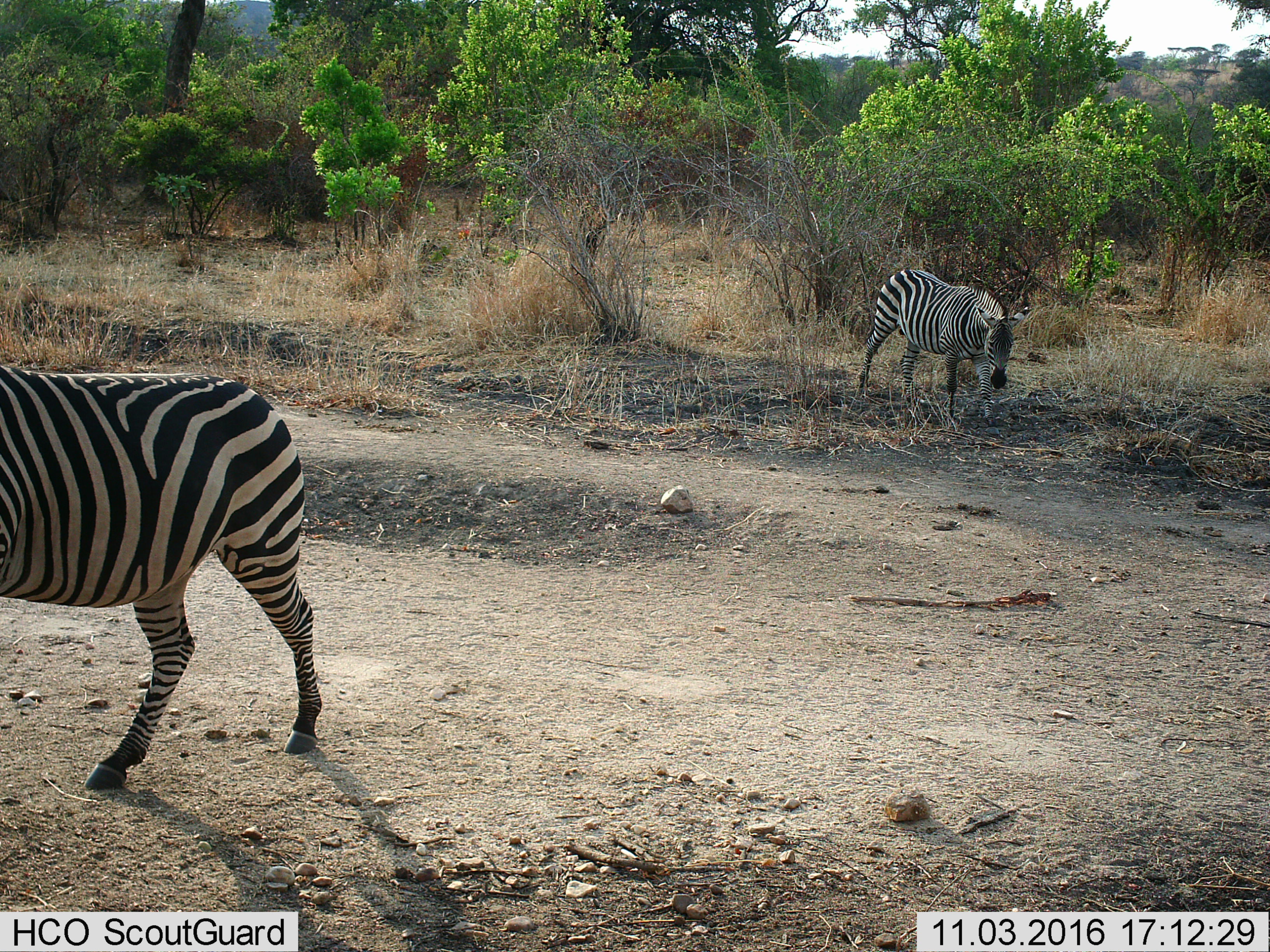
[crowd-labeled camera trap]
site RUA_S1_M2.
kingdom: Animalia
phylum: Chordata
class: Mammalia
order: Perissodactyla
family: Equidae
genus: Equus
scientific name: Equus quagga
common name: plains zebra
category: zebraplains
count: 2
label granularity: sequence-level